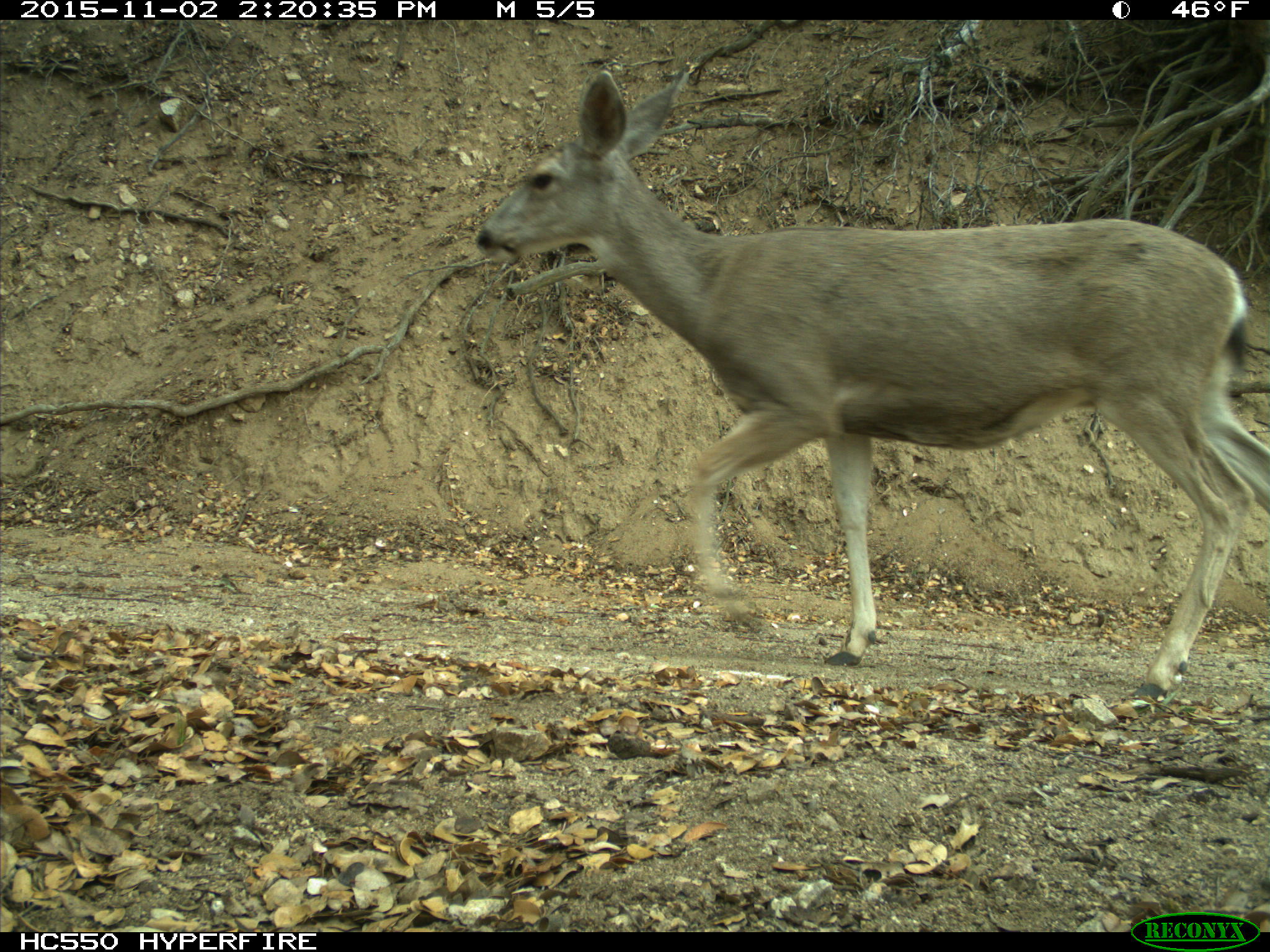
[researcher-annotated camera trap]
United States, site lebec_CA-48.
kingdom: Animalia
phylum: Chordata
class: Mammalia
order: Artiodactyla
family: Cervidae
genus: Odocoileus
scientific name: Odocoileus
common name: deer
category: unidentified deer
Unidentified deer (deer) (Odocoileus).